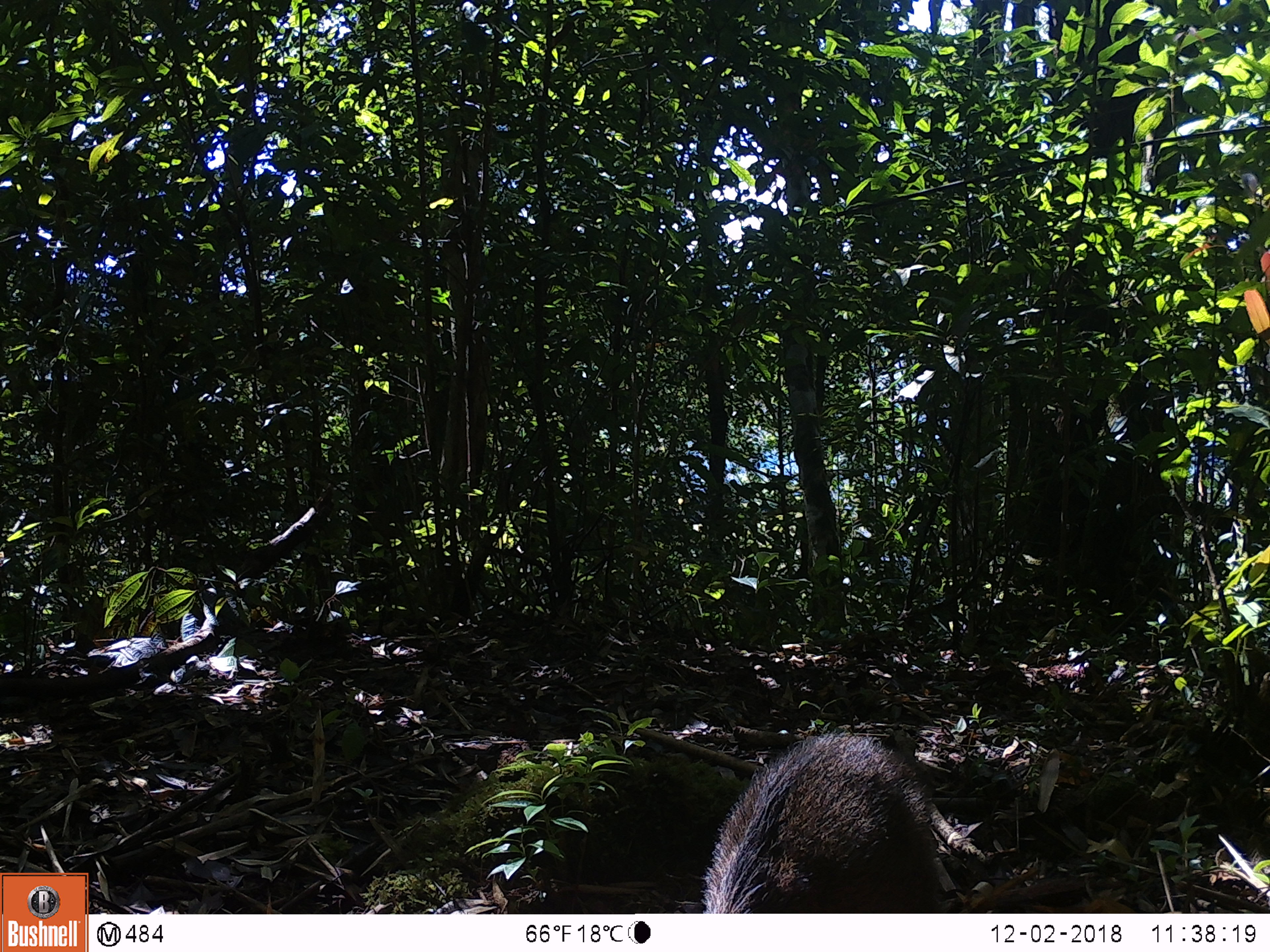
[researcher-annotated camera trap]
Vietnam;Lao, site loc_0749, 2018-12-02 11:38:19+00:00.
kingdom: Animalia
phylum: Chordata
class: Mammalia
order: Artiodactyla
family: Suidae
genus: Sus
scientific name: Sus scrofa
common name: eurasian wild pig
Eurasian wild pig (Sus scrofa). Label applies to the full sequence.